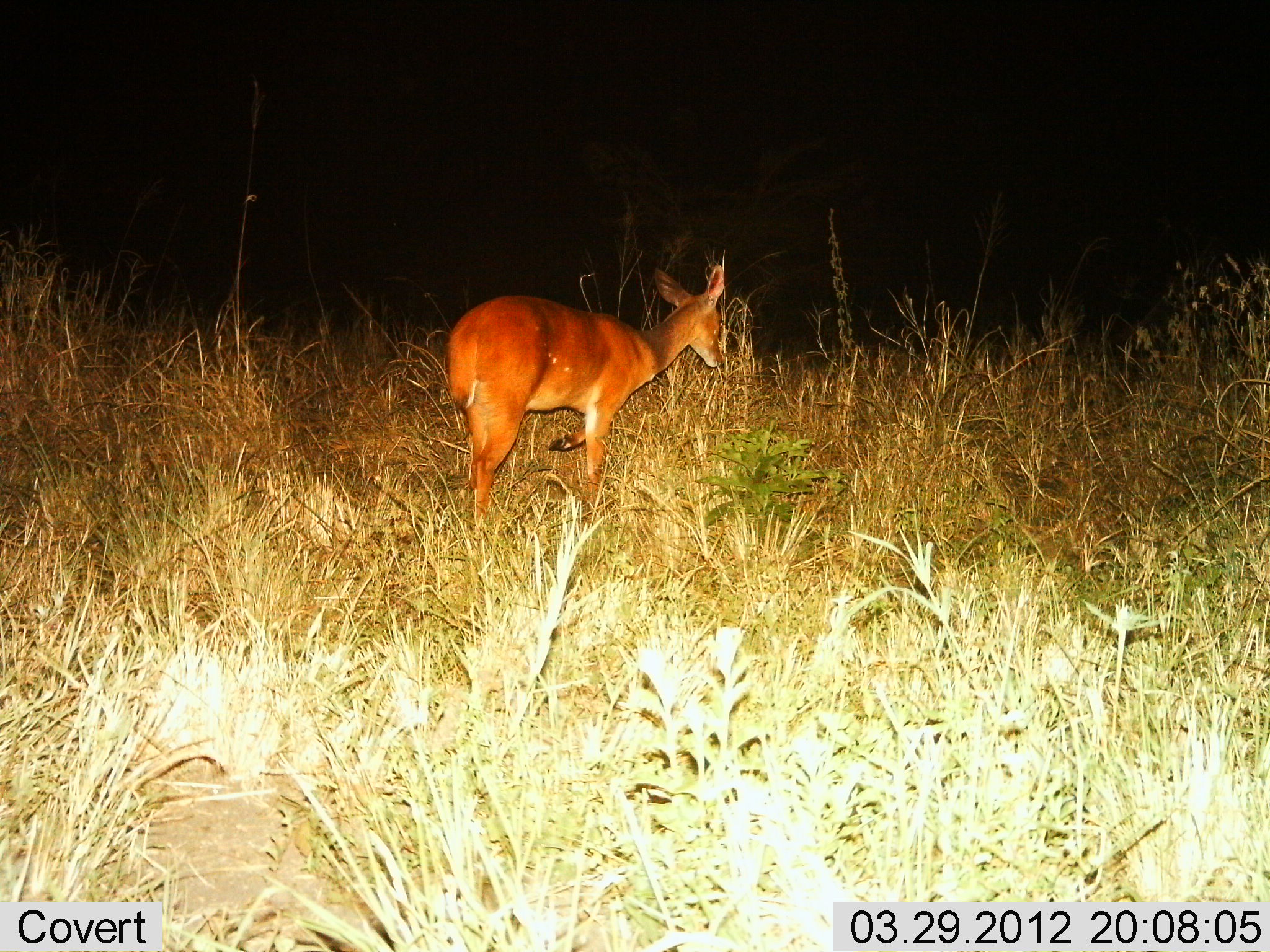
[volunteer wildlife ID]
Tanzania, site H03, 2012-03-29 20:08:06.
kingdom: Animalia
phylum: Chordata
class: Mammalia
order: Artiodactyla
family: Bovidae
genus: Redunca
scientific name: Redunca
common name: reedbuck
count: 1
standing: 29%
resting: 0%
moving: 71%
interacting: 0%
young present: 0%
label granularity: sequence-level